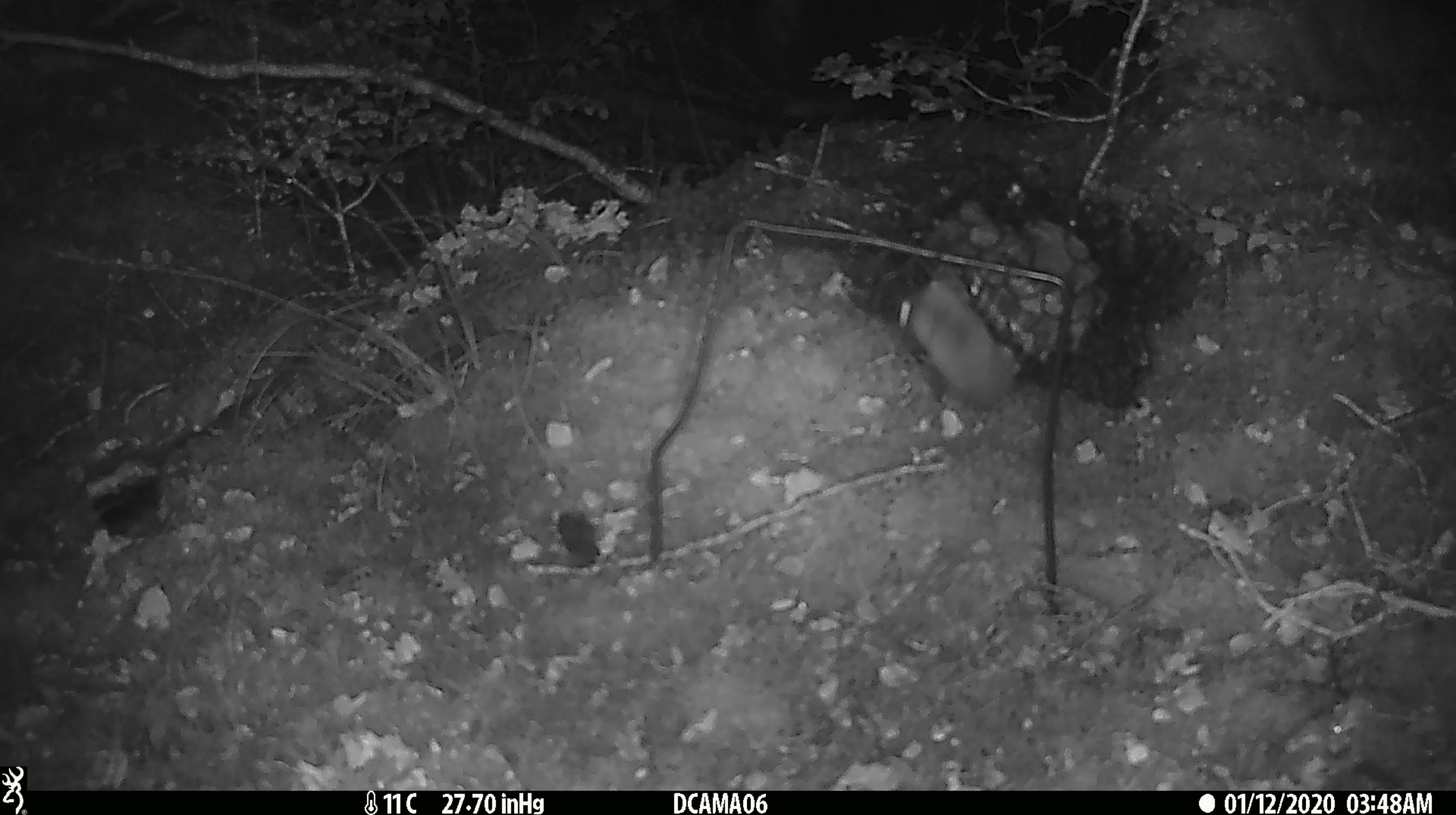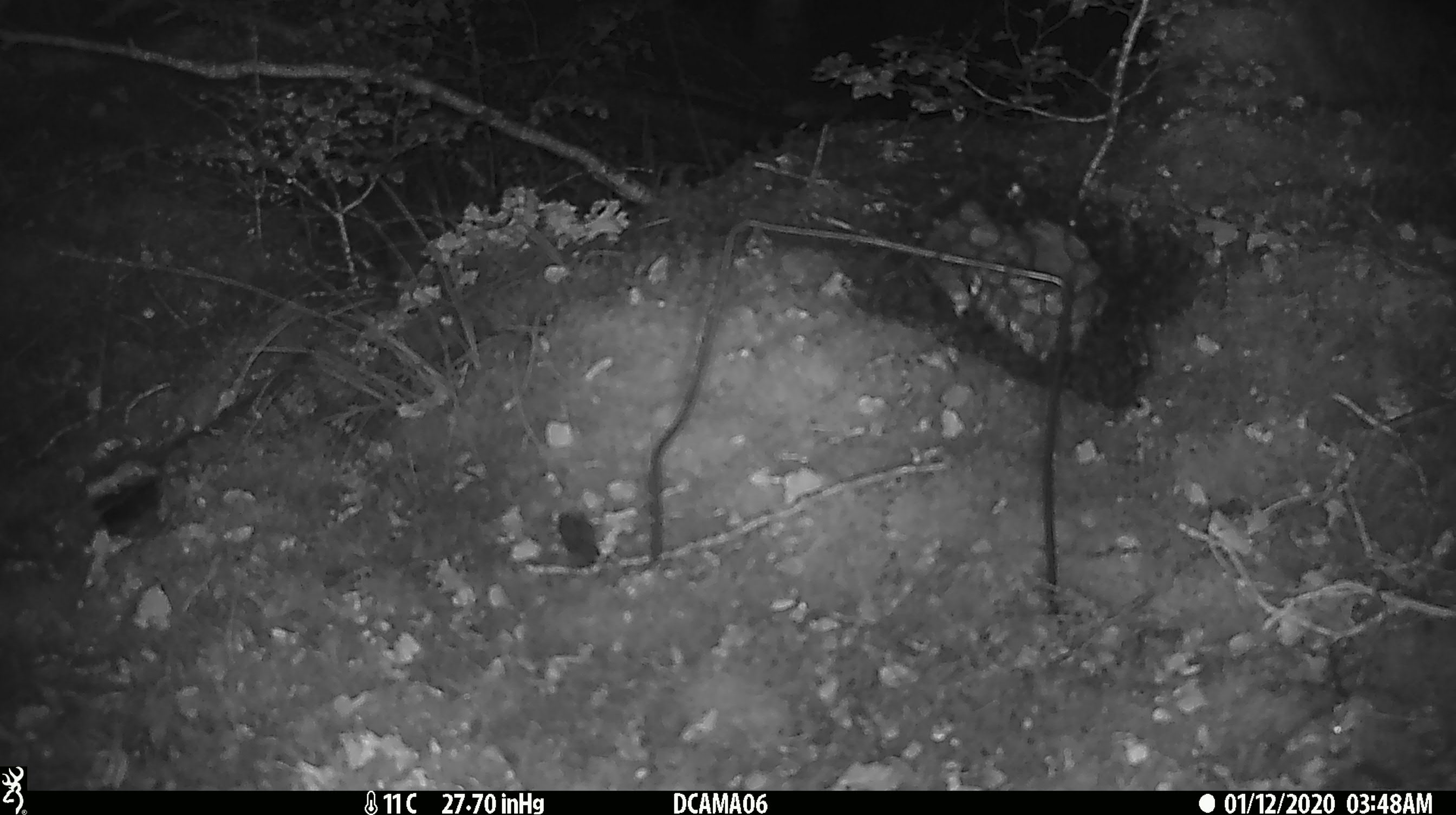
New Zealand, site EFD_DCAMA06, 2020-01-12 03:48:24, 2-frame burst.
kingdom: Animalia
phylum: Chordata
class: Mammalia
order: Rodentia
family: Muridae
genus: Mus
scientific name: Mus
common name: mouse